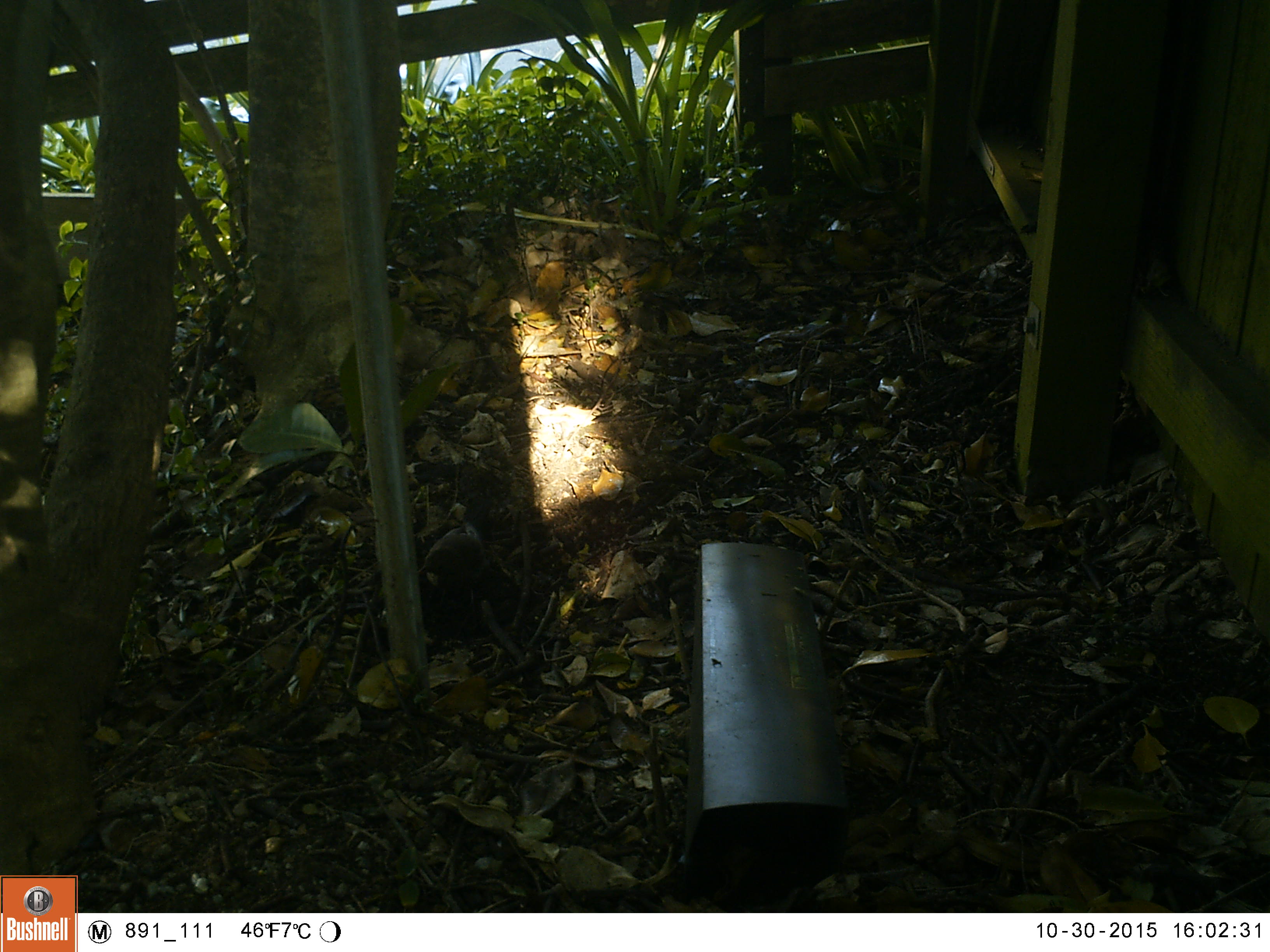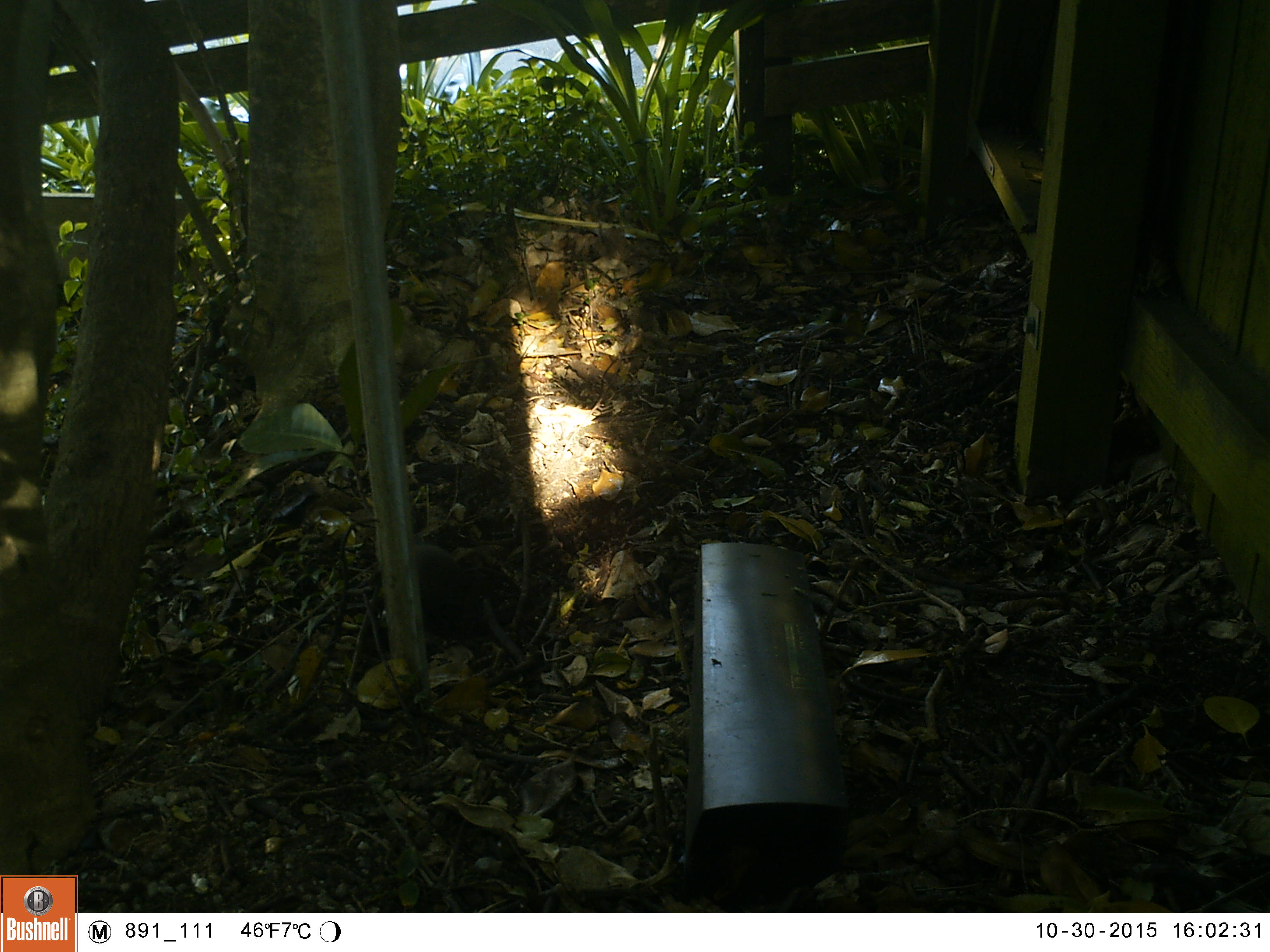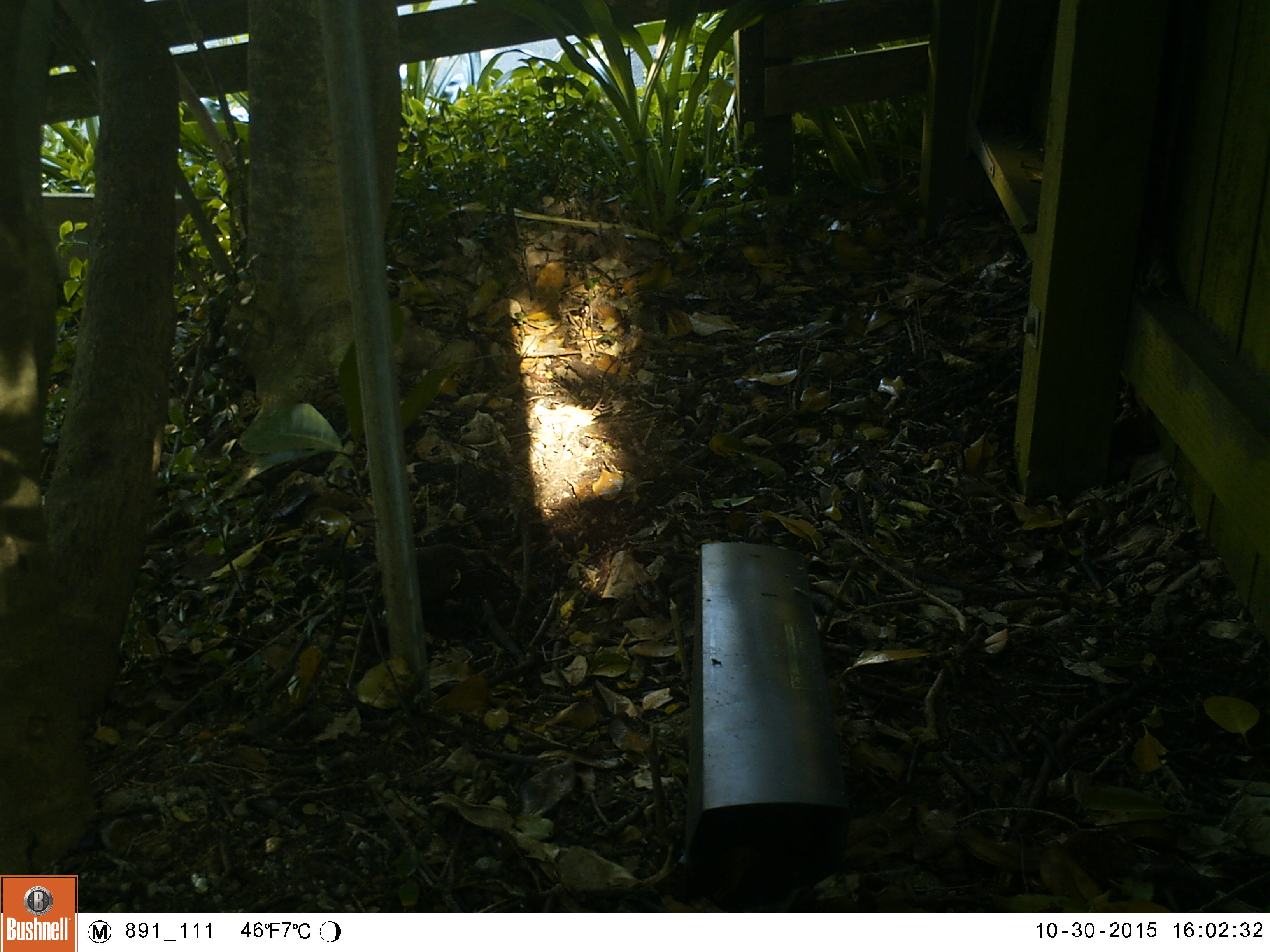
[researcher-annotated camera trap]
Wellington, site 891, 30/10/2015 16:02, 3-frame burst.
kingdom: Animalia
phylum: Chordata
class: Aves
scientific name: Aves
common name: bird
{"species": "bird (Aves)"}